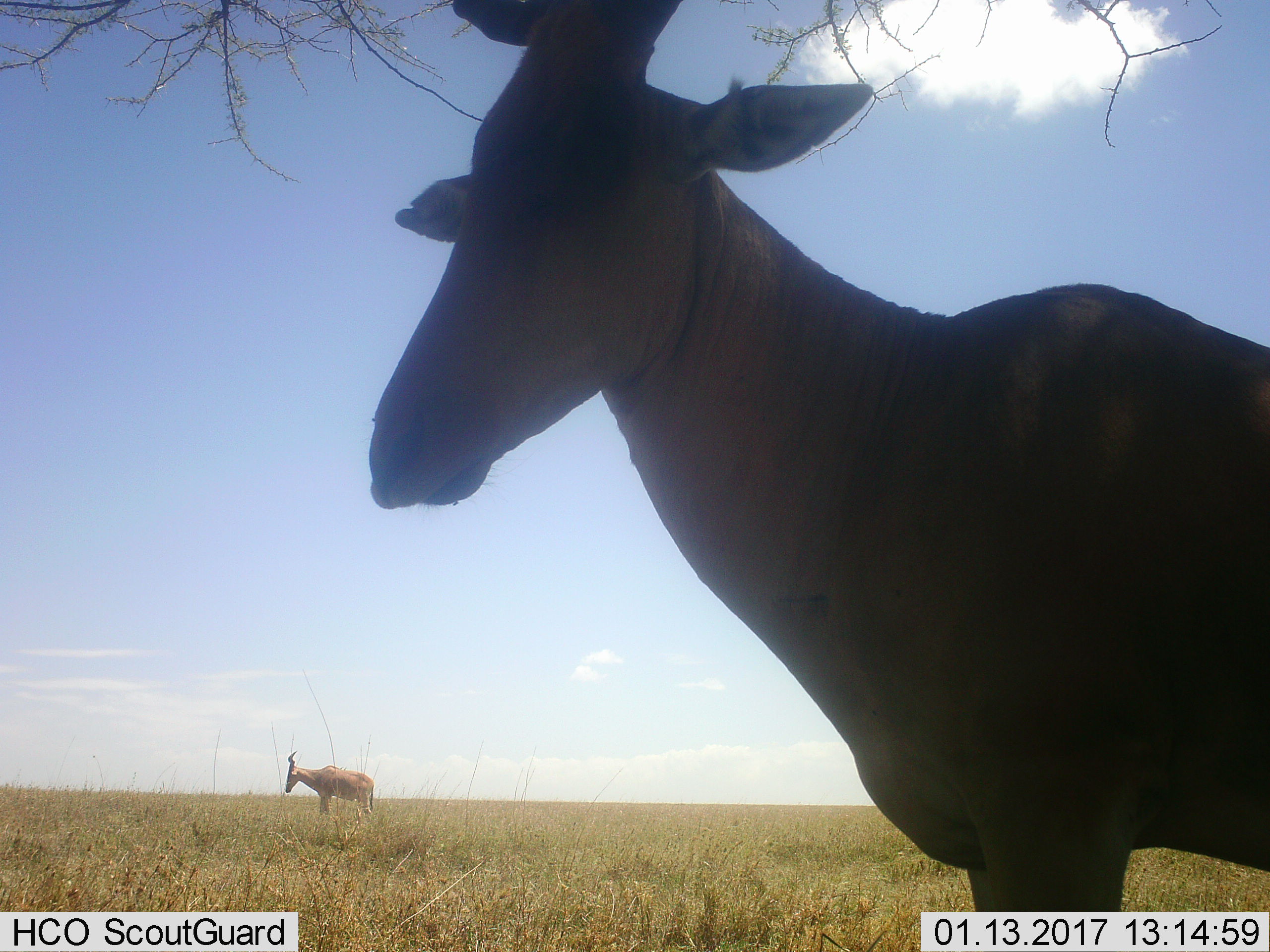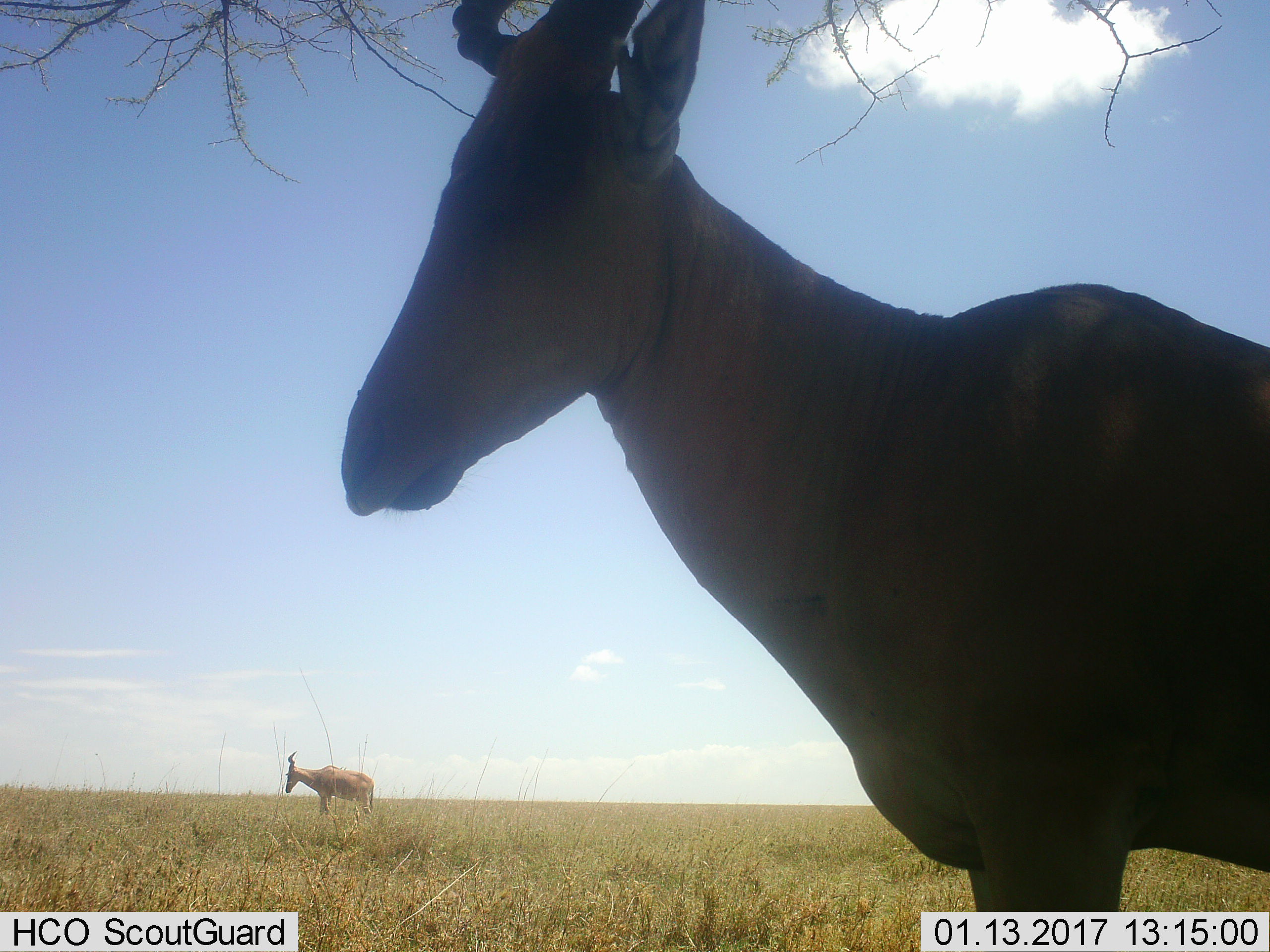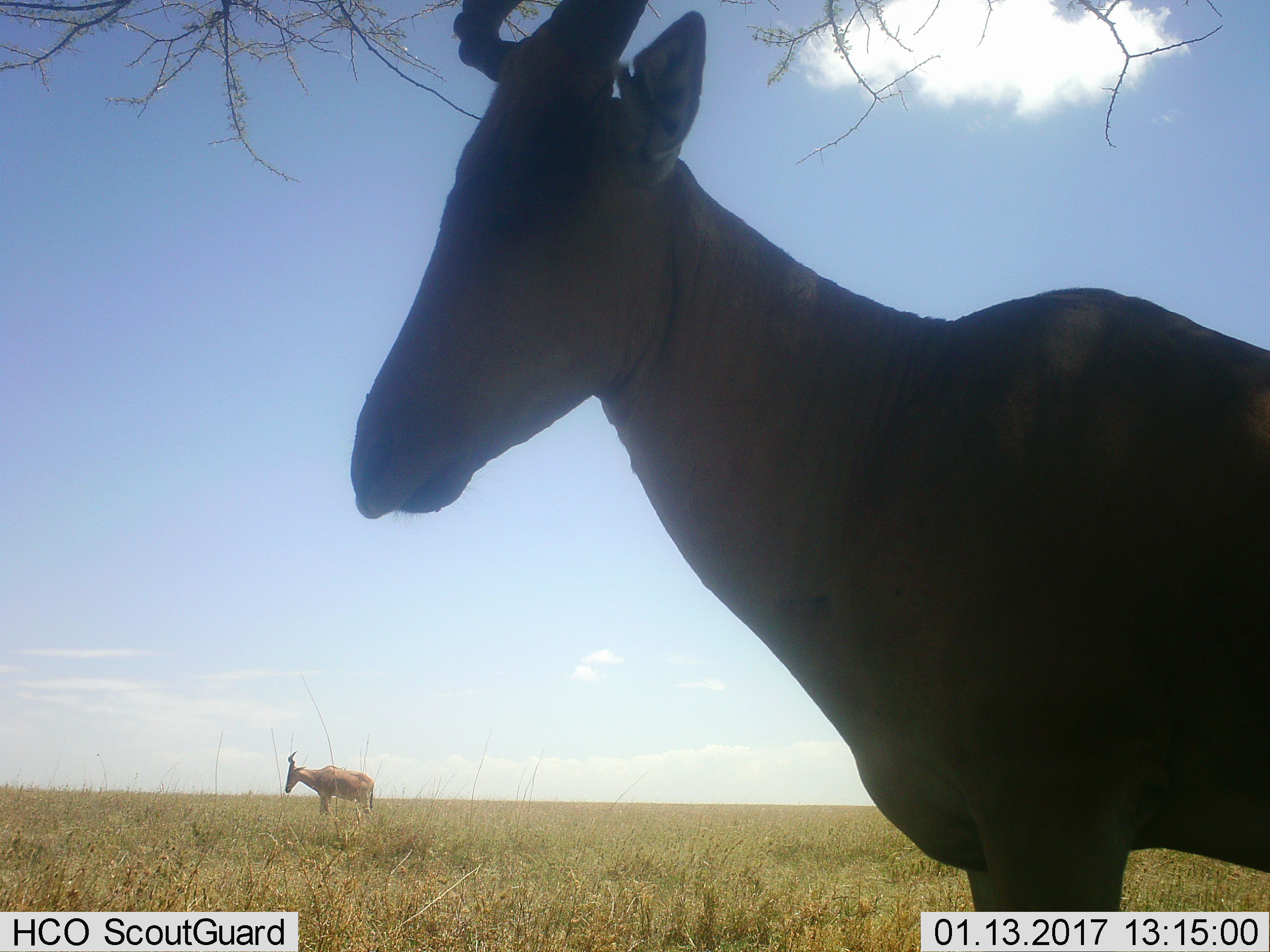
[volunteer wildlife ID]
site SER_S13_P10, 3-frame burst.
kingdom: Animalia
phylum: Chordata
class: Mammalia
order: Artiodactyla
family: Bovidae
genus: Alcelaphus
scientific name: Alcelaphus buselaphus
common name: hartebeest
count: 2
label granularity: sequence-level